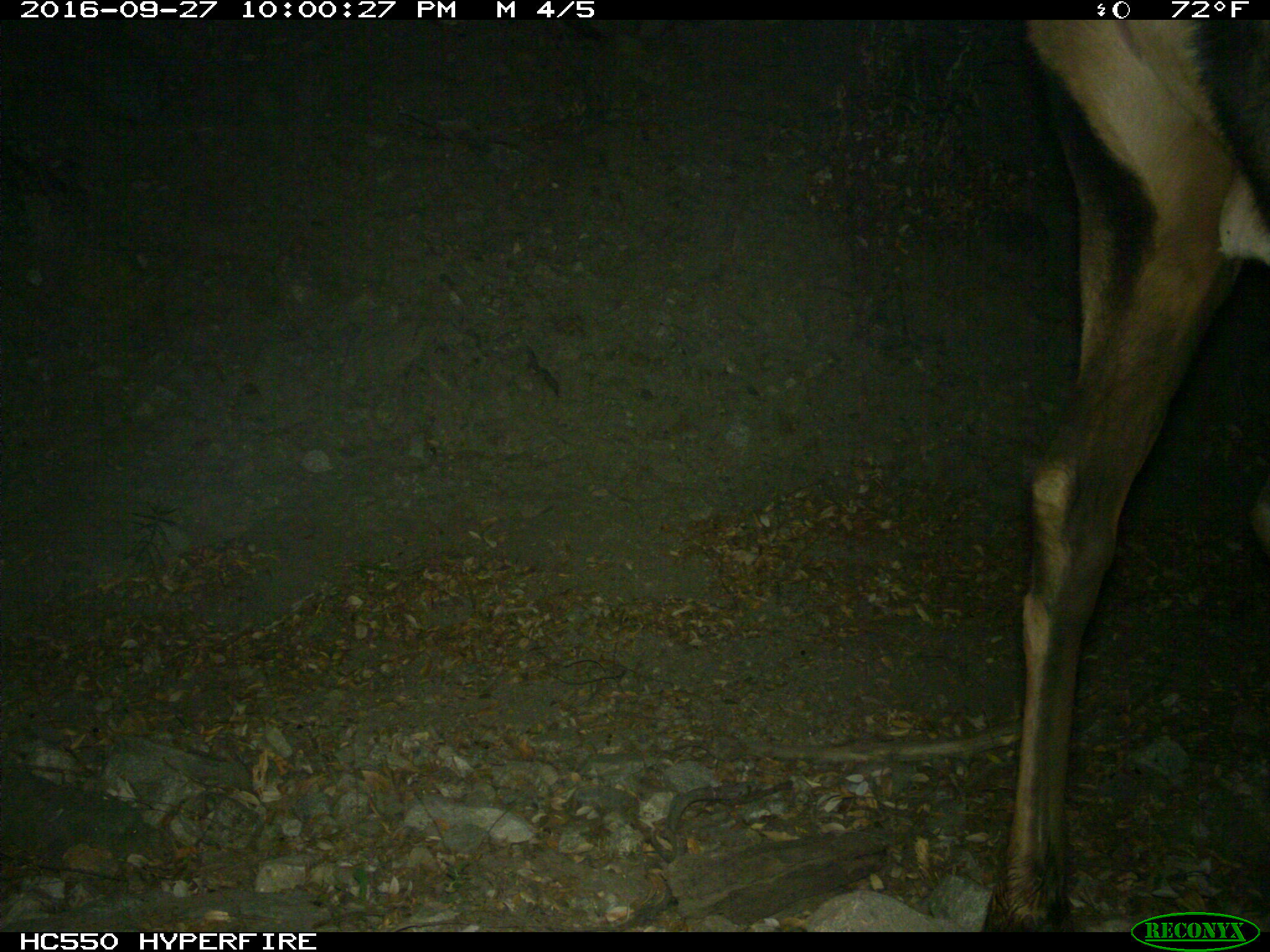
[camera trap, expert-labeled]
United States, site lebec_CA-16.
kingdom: Animalia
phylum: Chordata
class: Mammalia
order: Artiodactyla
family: Cervidae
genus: Cervus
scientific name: Cervus canadensis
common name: elk